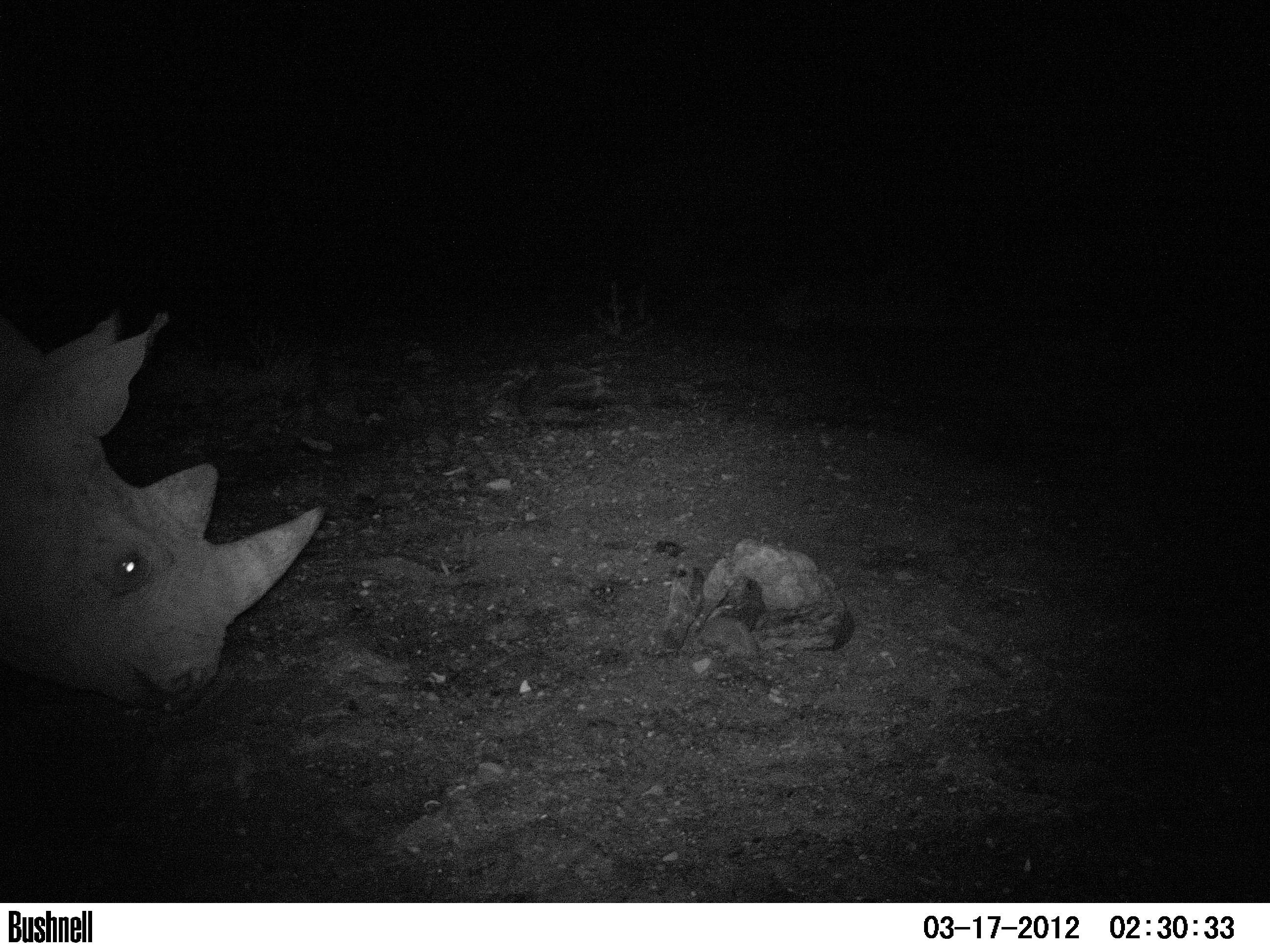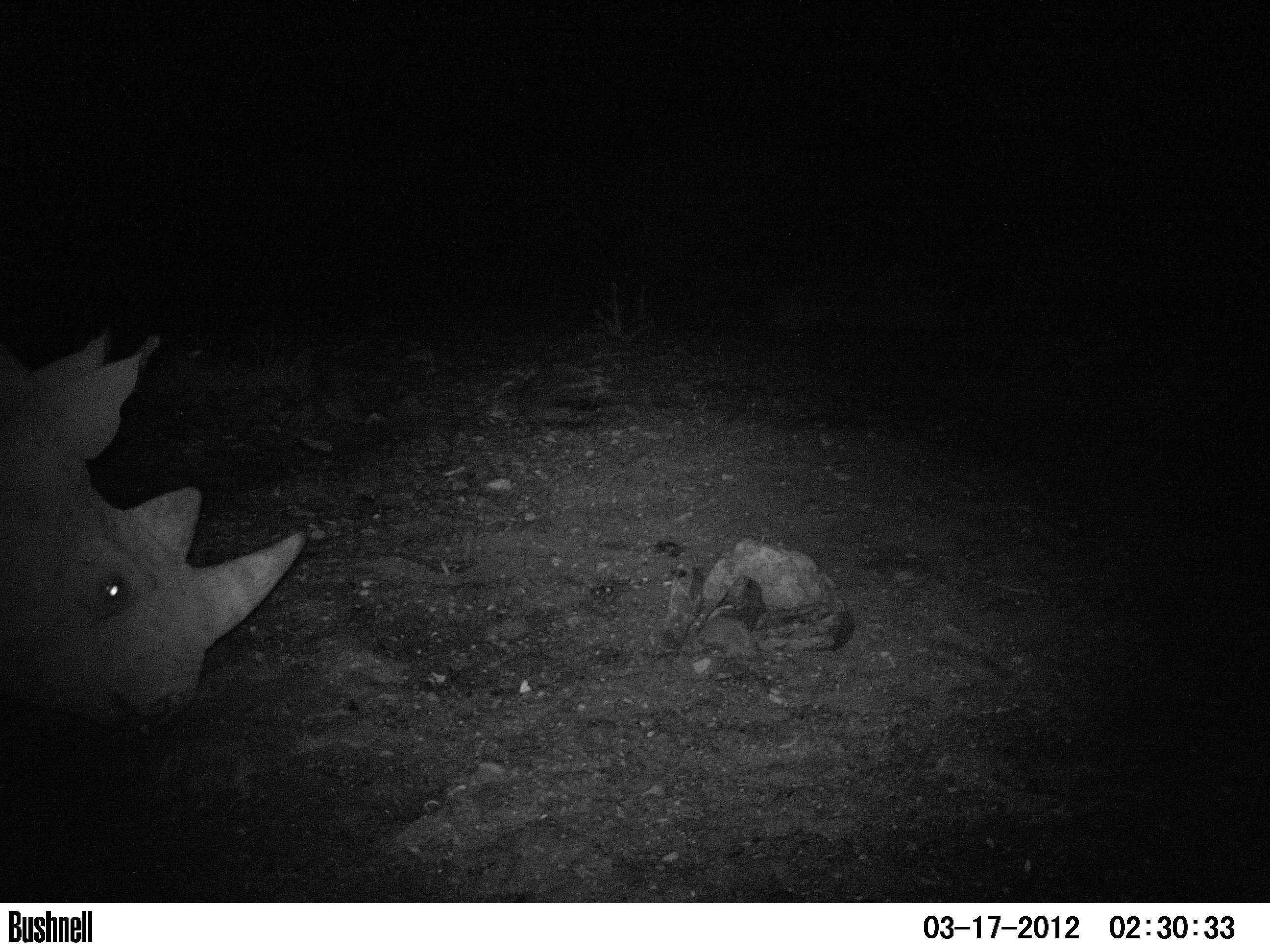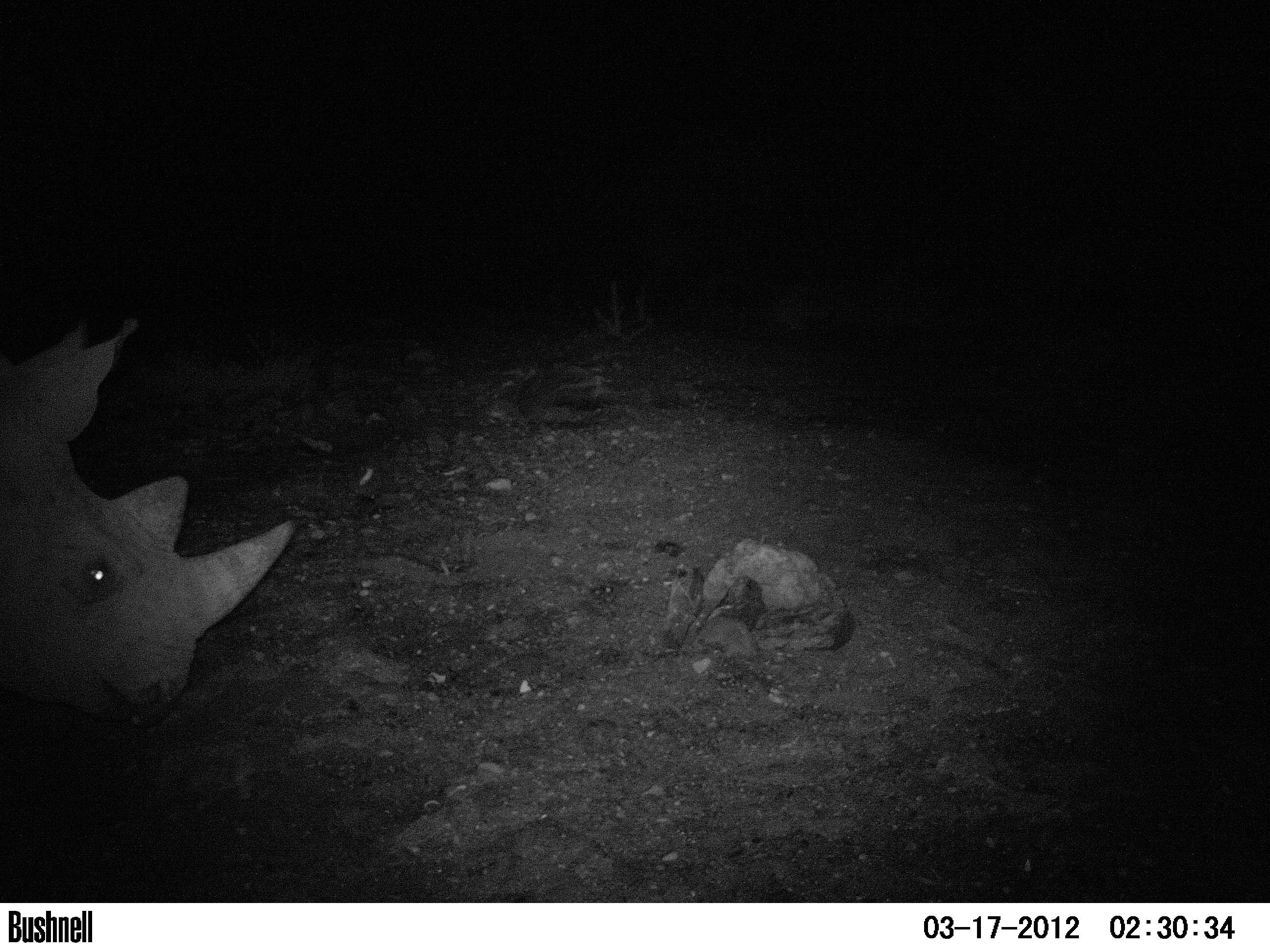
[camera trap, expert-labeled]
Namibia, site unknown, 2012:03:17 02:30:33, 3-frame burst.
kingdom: Animalia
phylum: Chordata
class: Mammalia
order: Perissodactyla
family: Rhinocerotidae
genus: Diceros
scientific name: Diceros bicornis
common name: black rhinoceros